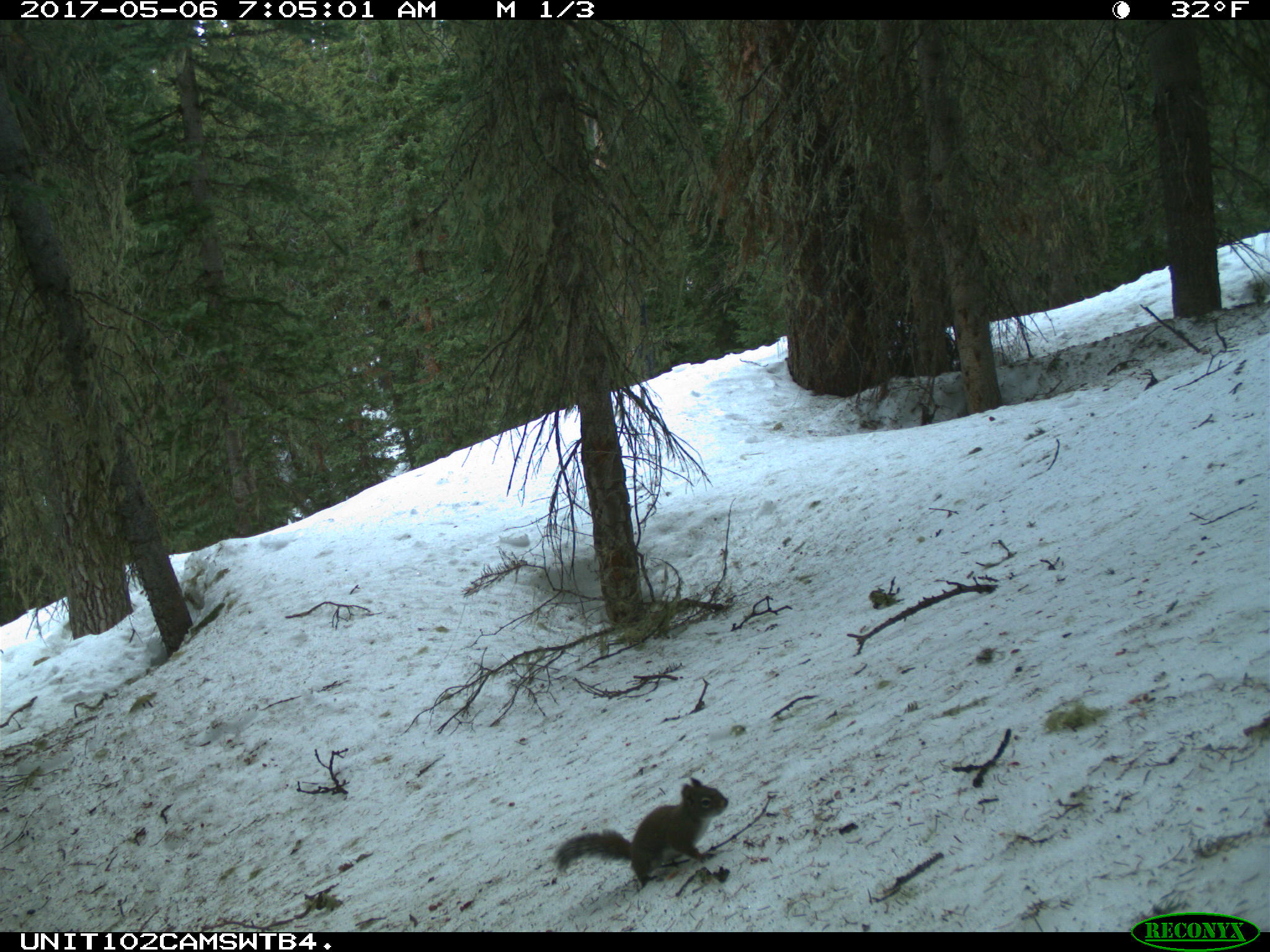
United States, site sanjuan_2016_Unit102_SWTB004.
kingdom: Animalia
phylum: Chordata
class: Mammalia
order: Rodentia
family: Sciuridae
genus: Tamiasciurus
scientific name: Tamiasciurus hudsonicus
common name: american red squirrel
Tamiasciurus hudsonicus (american red squirrel).